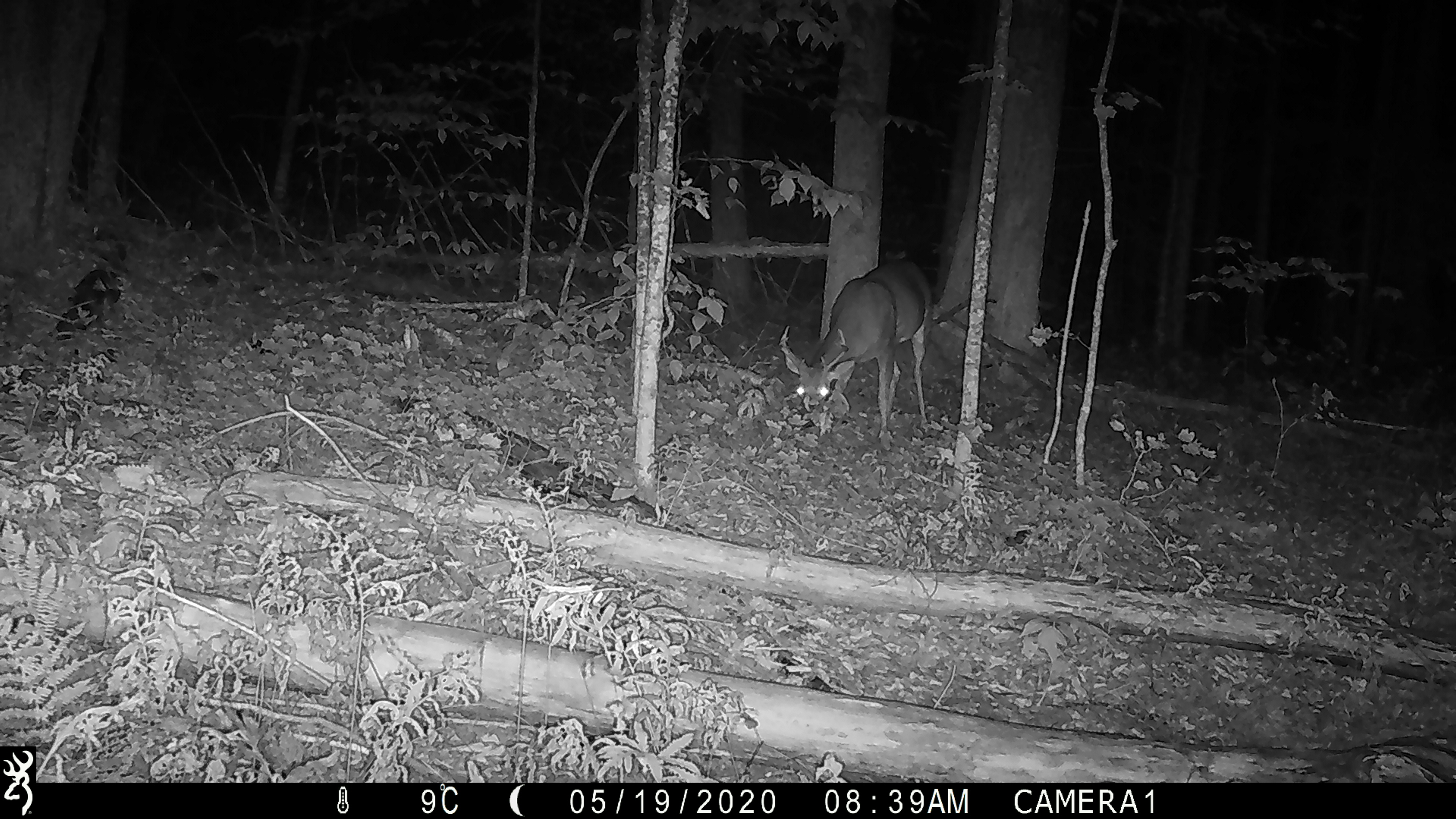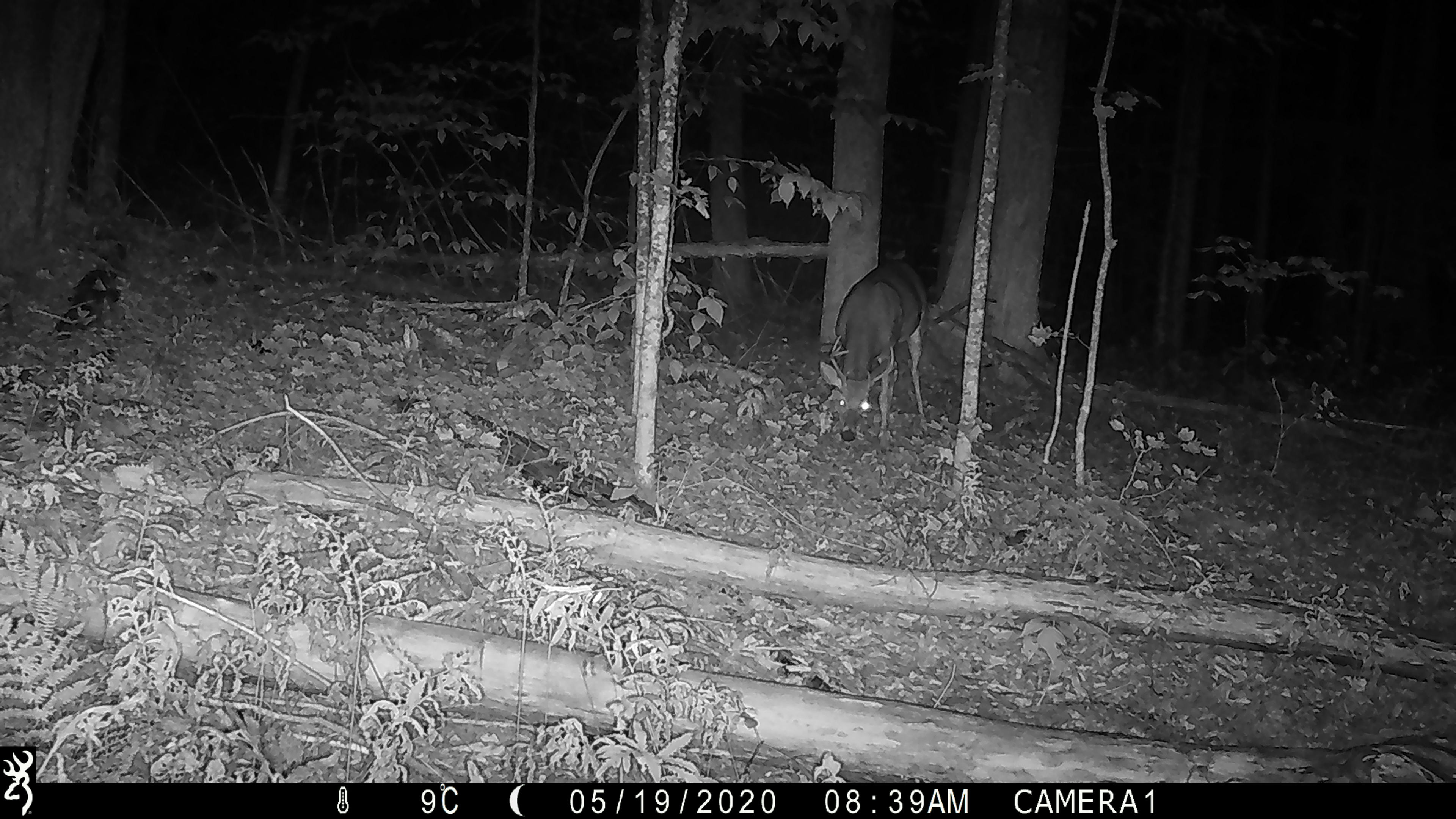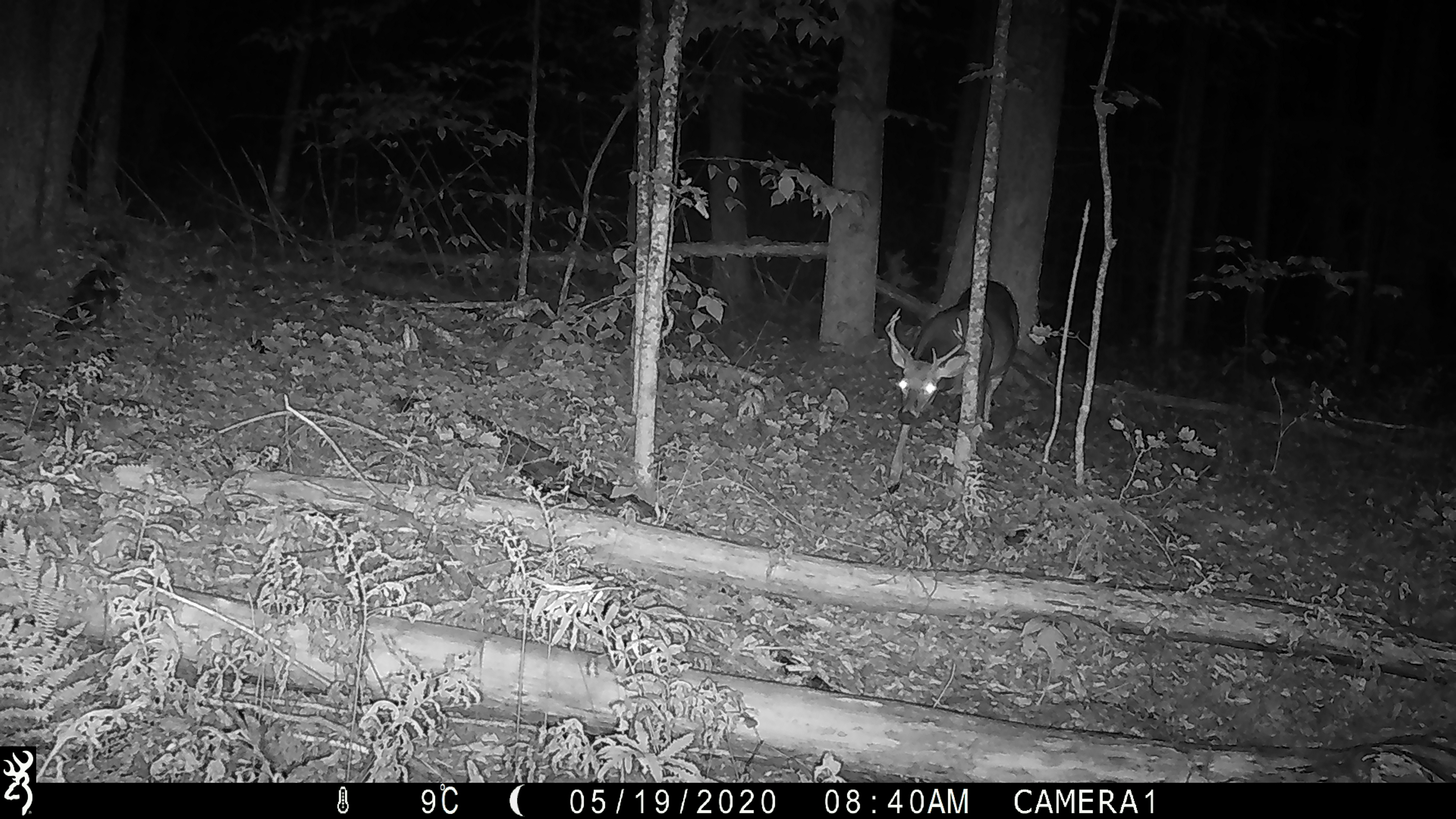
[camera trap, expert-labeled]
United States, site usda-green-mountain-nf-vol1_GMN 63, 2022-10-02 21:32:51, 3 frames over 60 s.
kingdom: Animalia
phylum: Chordata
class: Mammalia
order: Artiodactyla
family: Cervidae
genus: Odocoileus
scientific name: Odocoileus virginianus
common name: white-tailed deer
White-tailed deer (Odocoileus virginianus).